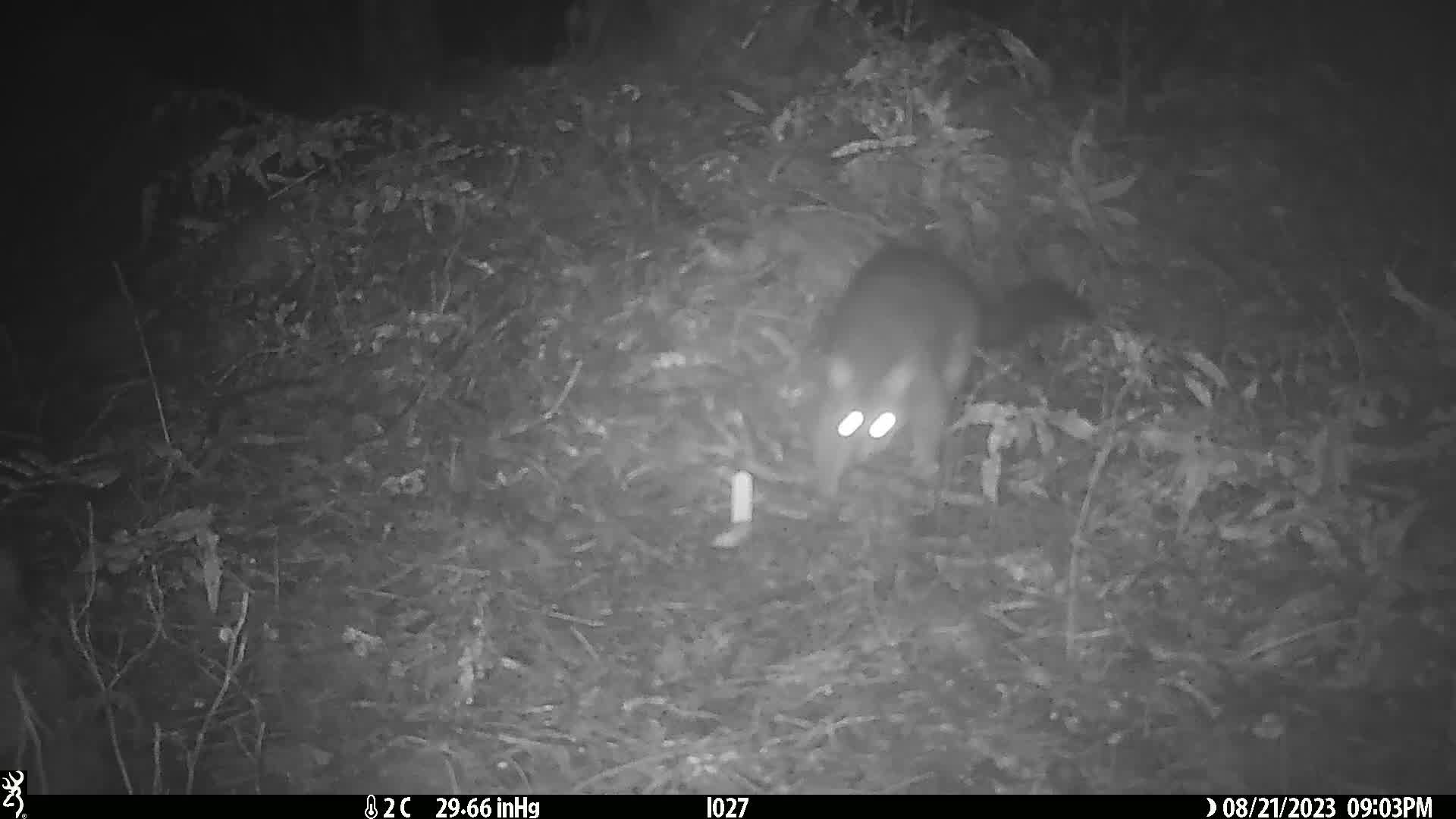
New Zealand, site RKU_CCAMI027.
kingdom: Animalia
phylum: Chordata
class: Mammalia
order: Diprotodontia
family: Phalangeridae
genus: Trichosurus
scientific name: Trichosurus vulpecula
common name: common brushtail possum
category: possum